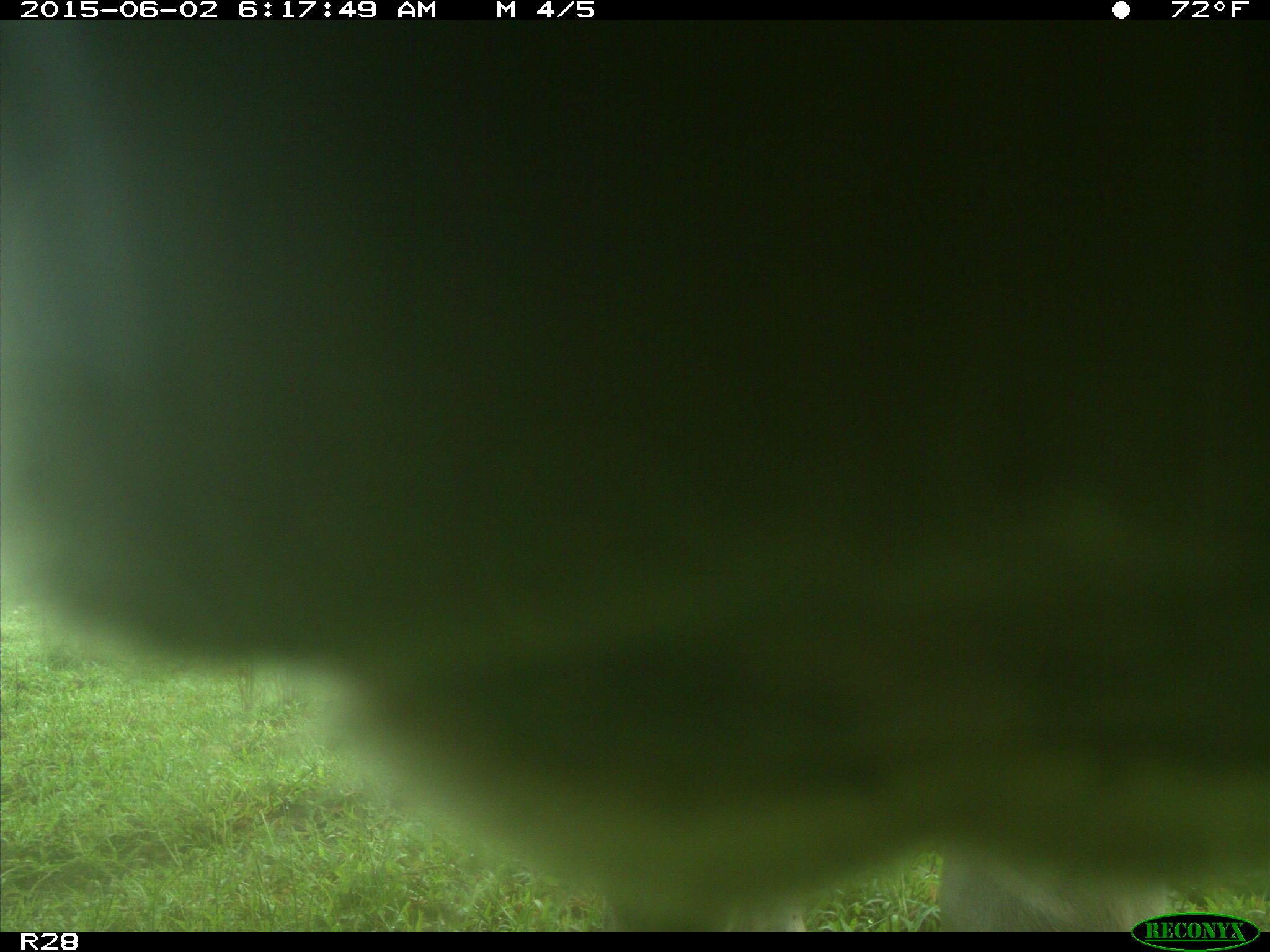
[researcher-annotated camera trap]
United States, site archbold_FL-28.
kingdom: Animalia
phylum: Chordata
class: Mammalia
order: Artiodactyla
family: Bovidae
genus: Bos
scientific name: Bos taurus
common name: domestic cow